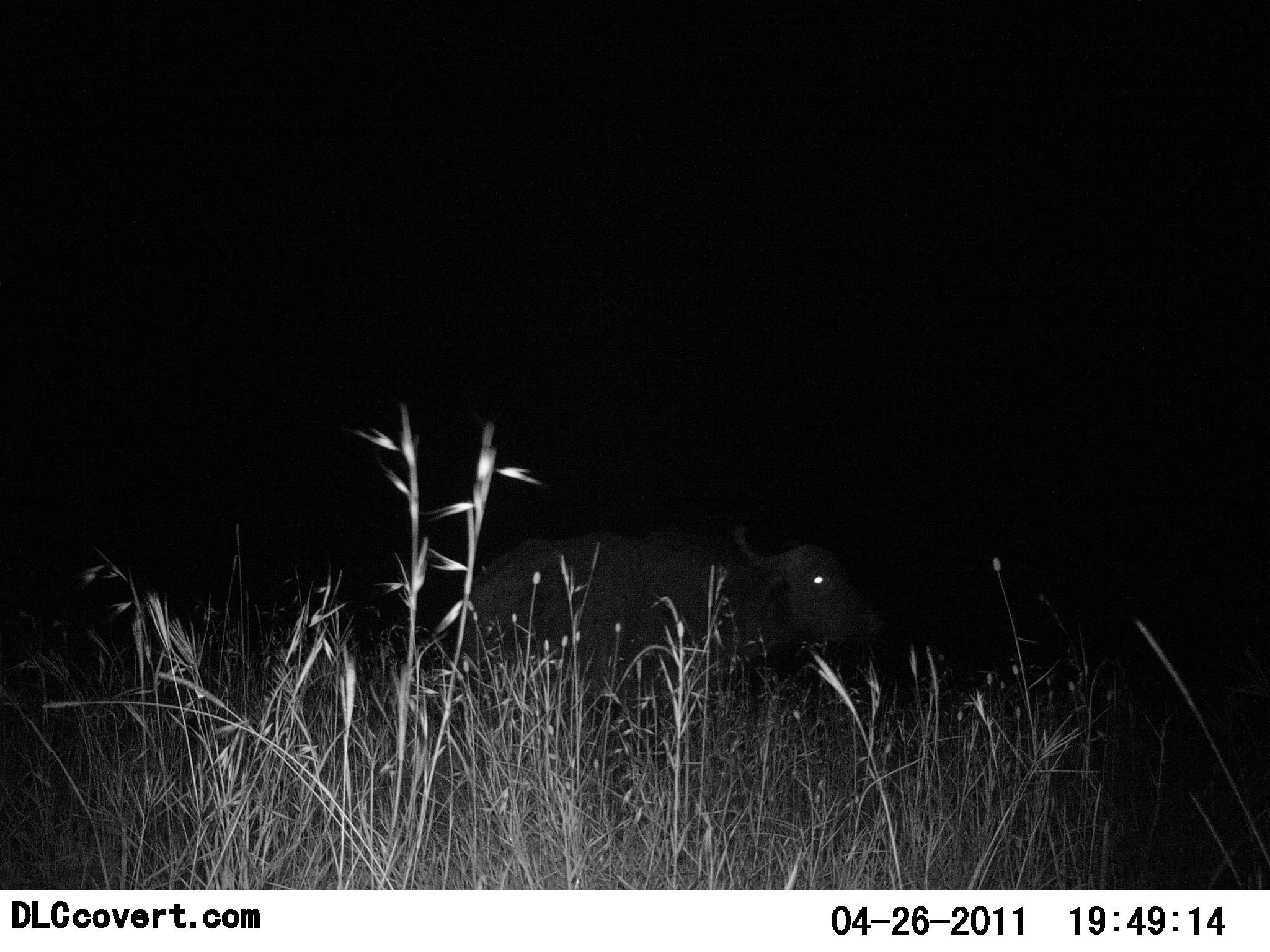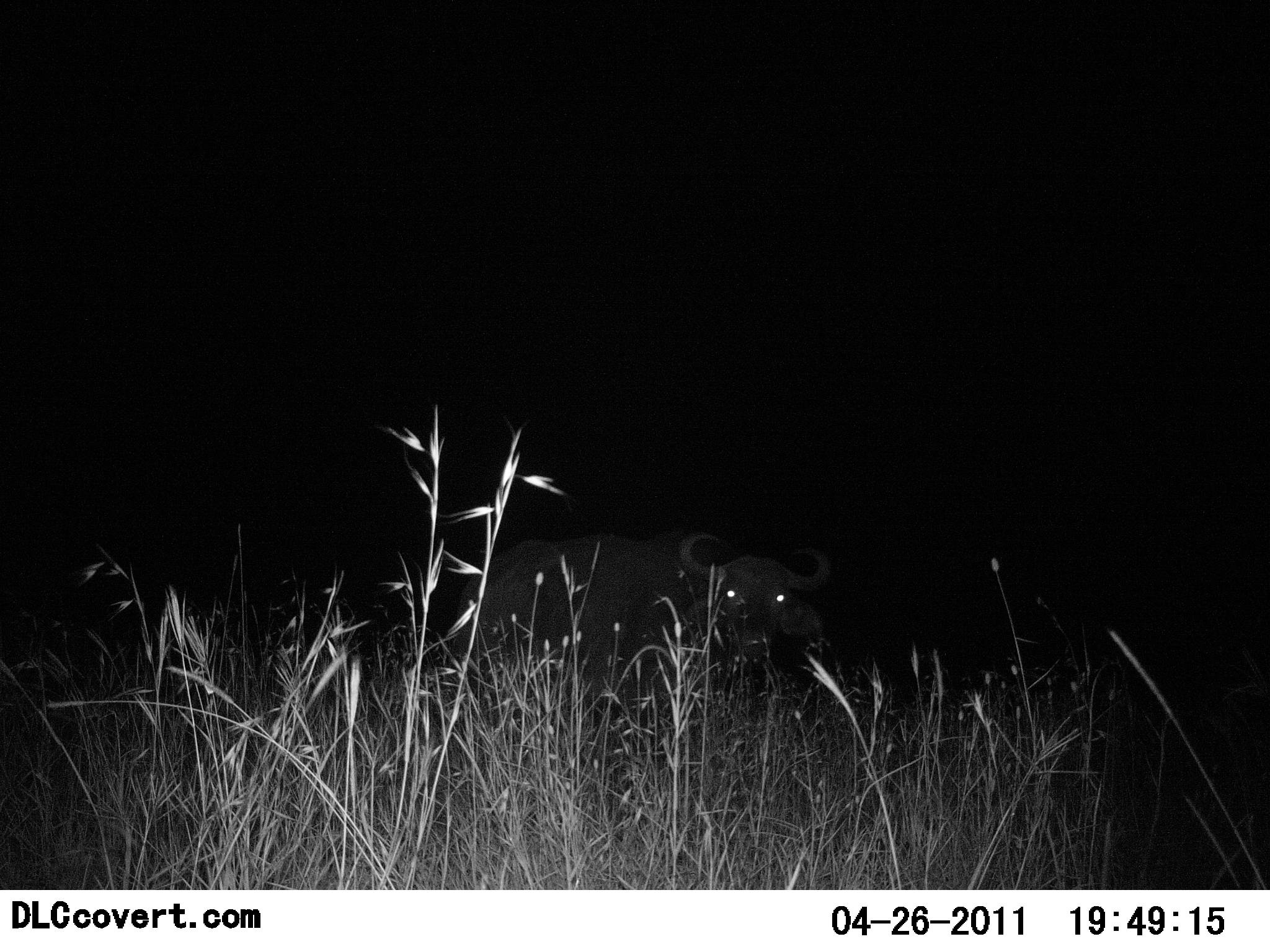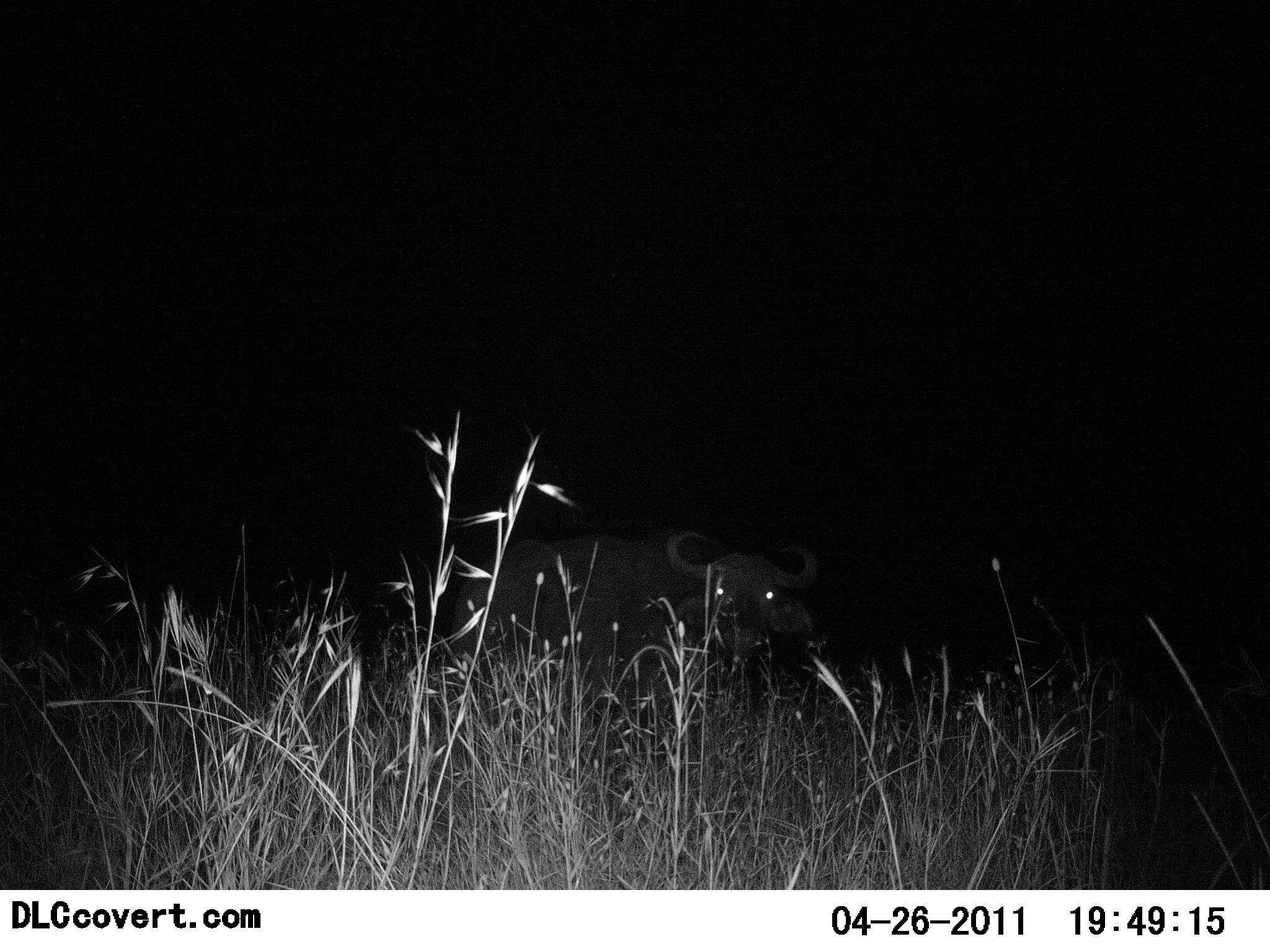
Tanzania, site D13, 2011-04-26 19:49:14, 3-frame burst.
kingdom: Animalia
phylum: Chordata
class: Mammalia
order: Artiodactyla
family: Bovidae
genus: Syncerus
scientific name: Syncerus caffer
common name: cape buffalo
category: buffalo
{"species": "buffalo (cape buffalo) (Syncerus caffer)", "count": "1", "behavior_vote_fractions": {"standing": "70%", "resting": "0%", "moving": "40%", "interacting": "0%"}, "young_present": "0%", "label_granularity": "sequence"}